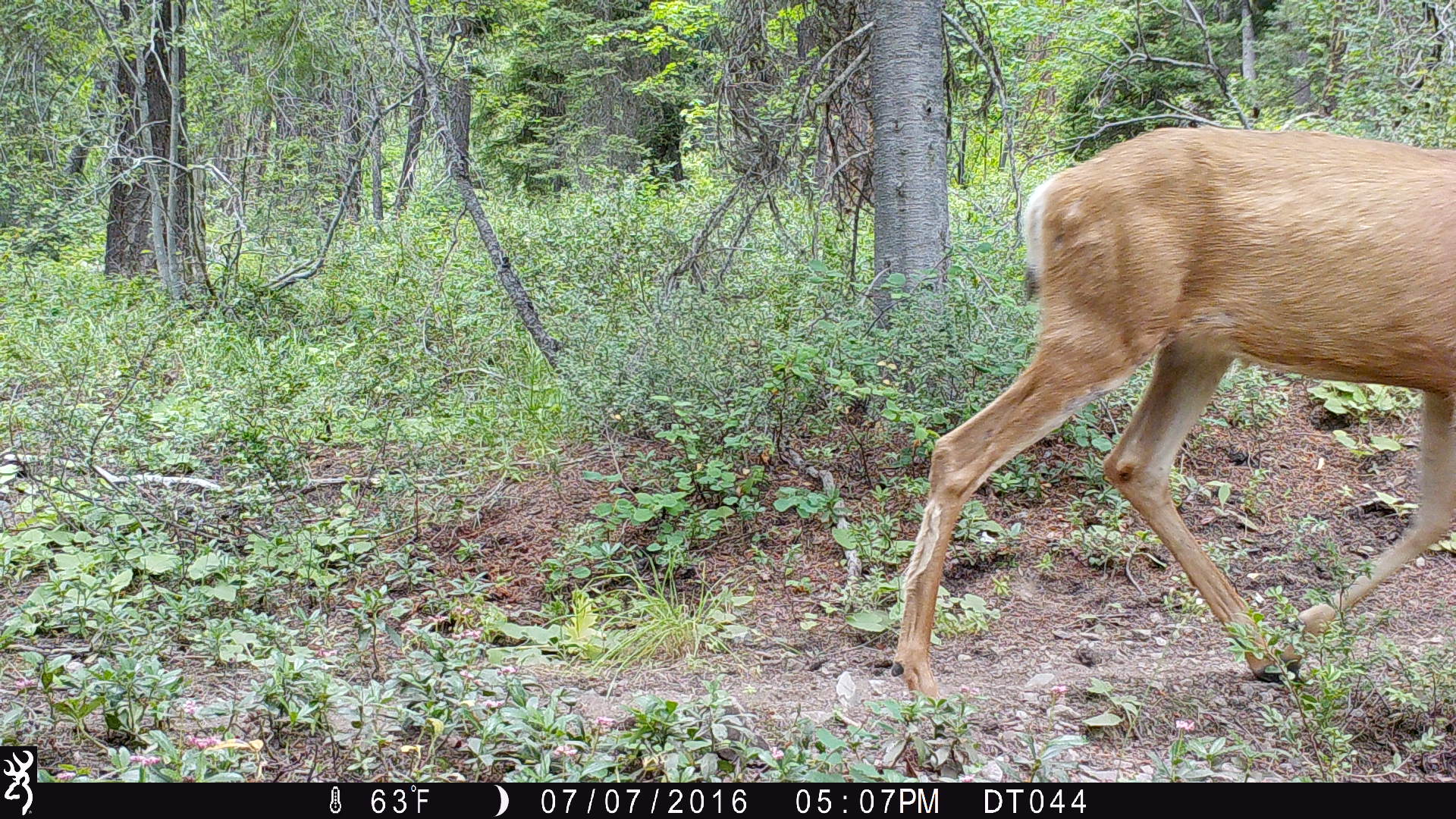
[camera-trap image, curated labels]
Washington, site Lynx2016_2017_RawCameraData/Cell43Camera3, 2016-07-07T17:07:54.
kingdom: Animalia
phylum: Chordata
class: Mammalia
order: Artiodactyla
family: Cervidae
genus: Odocoileus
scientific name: Odocoileus hemionus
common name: mule deer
Odocoileus hemionus (mule deer). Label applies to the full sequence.